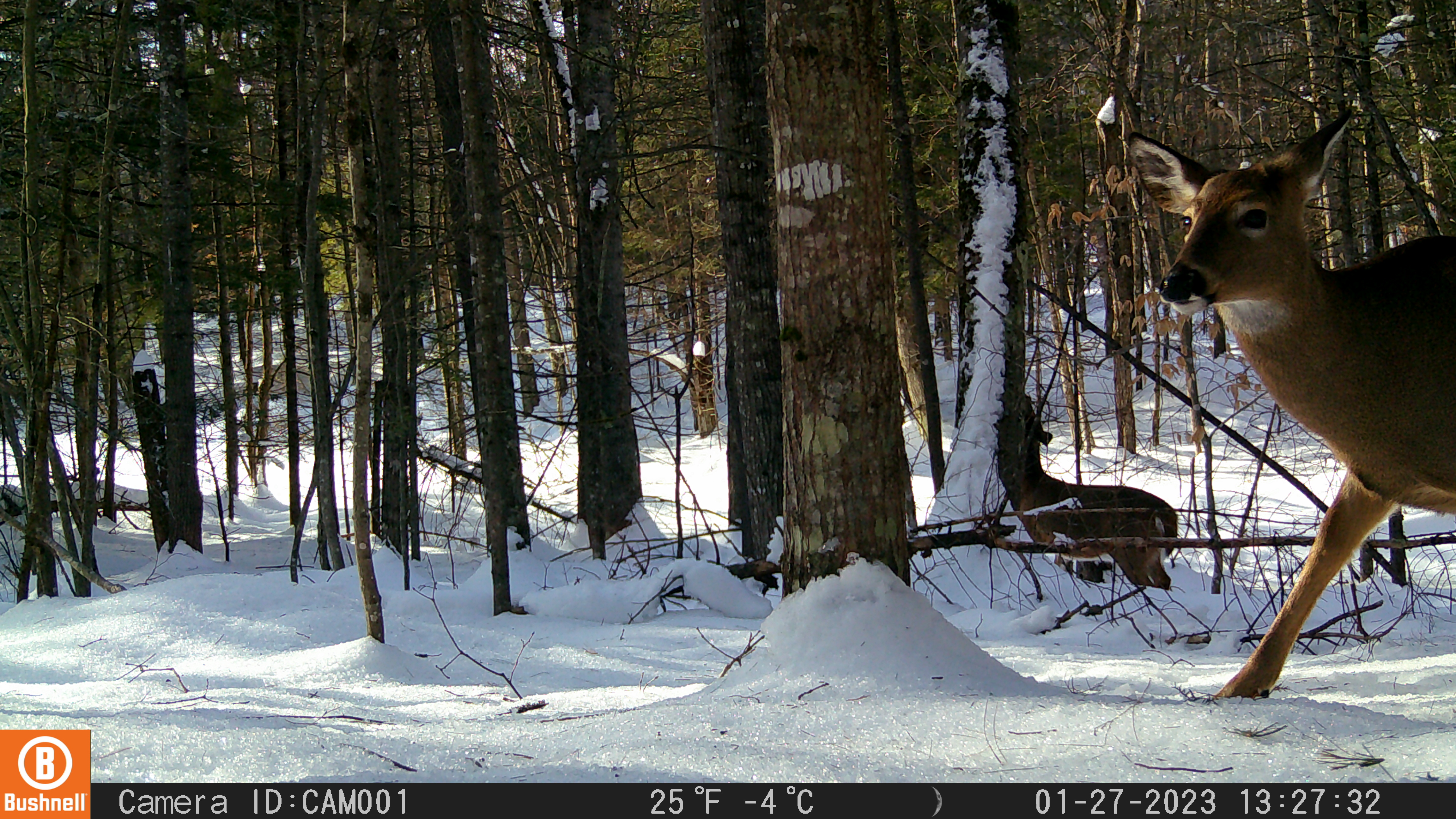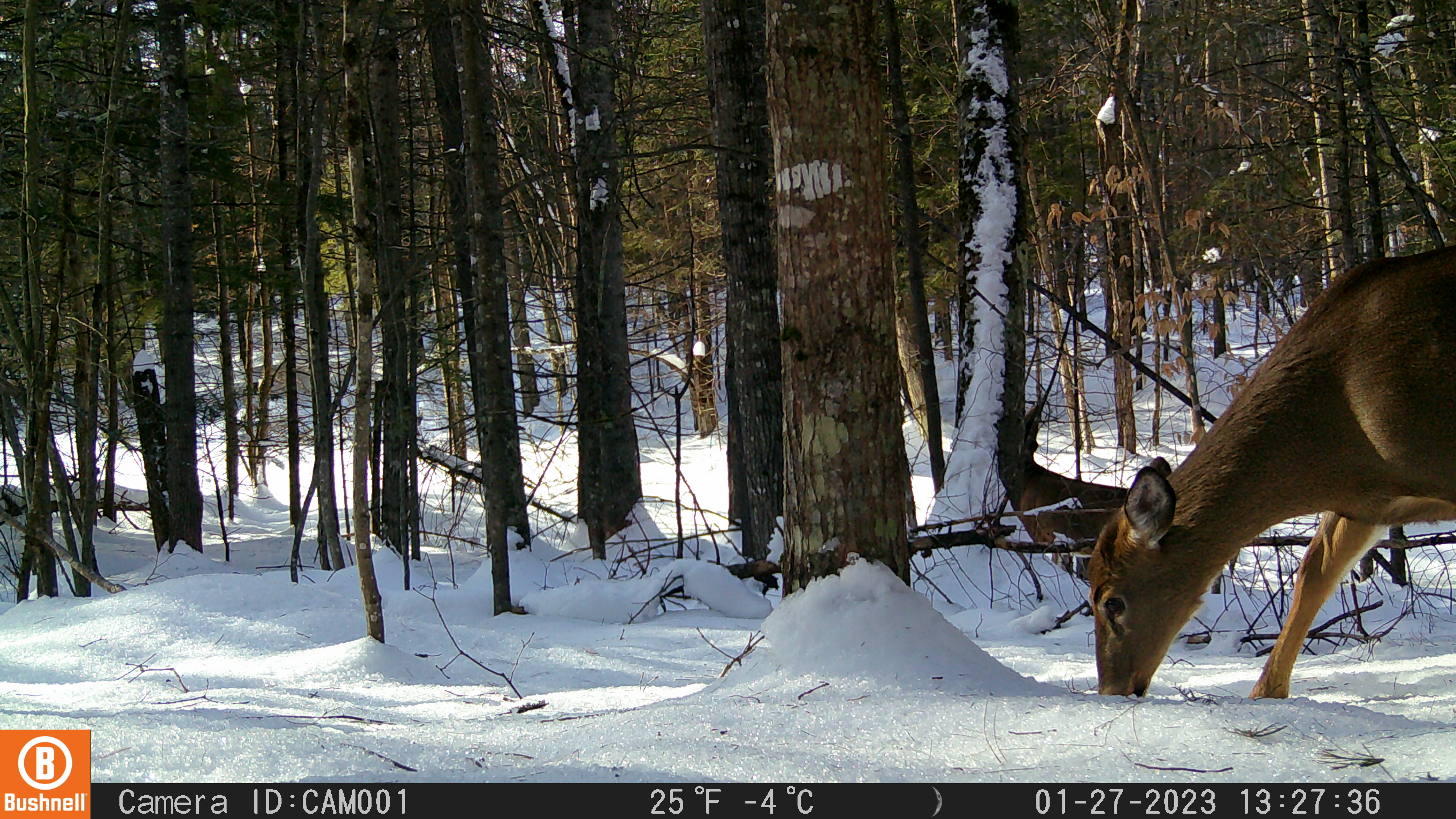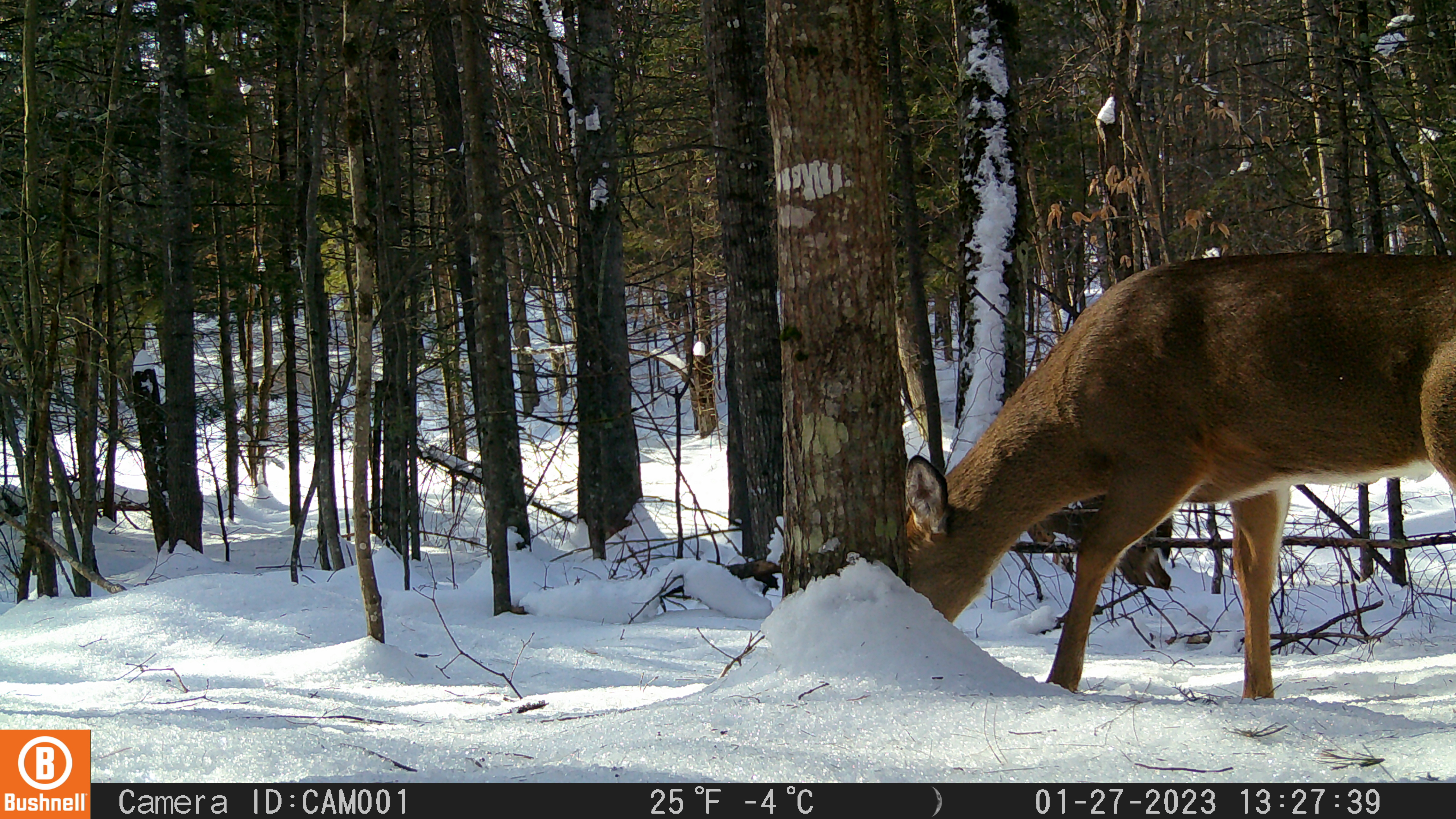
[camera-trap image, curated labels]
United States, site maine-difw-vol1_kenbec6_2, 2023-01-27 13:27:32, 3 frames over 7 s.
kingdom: Animalia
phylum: Chordata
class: Mammalia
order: Artiodactyla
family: Cervidae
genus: Odocoileus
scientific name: Odocoileus virginianus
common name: white-tailed deer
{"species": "white-tailed deer (Odocoileus virginianus)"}